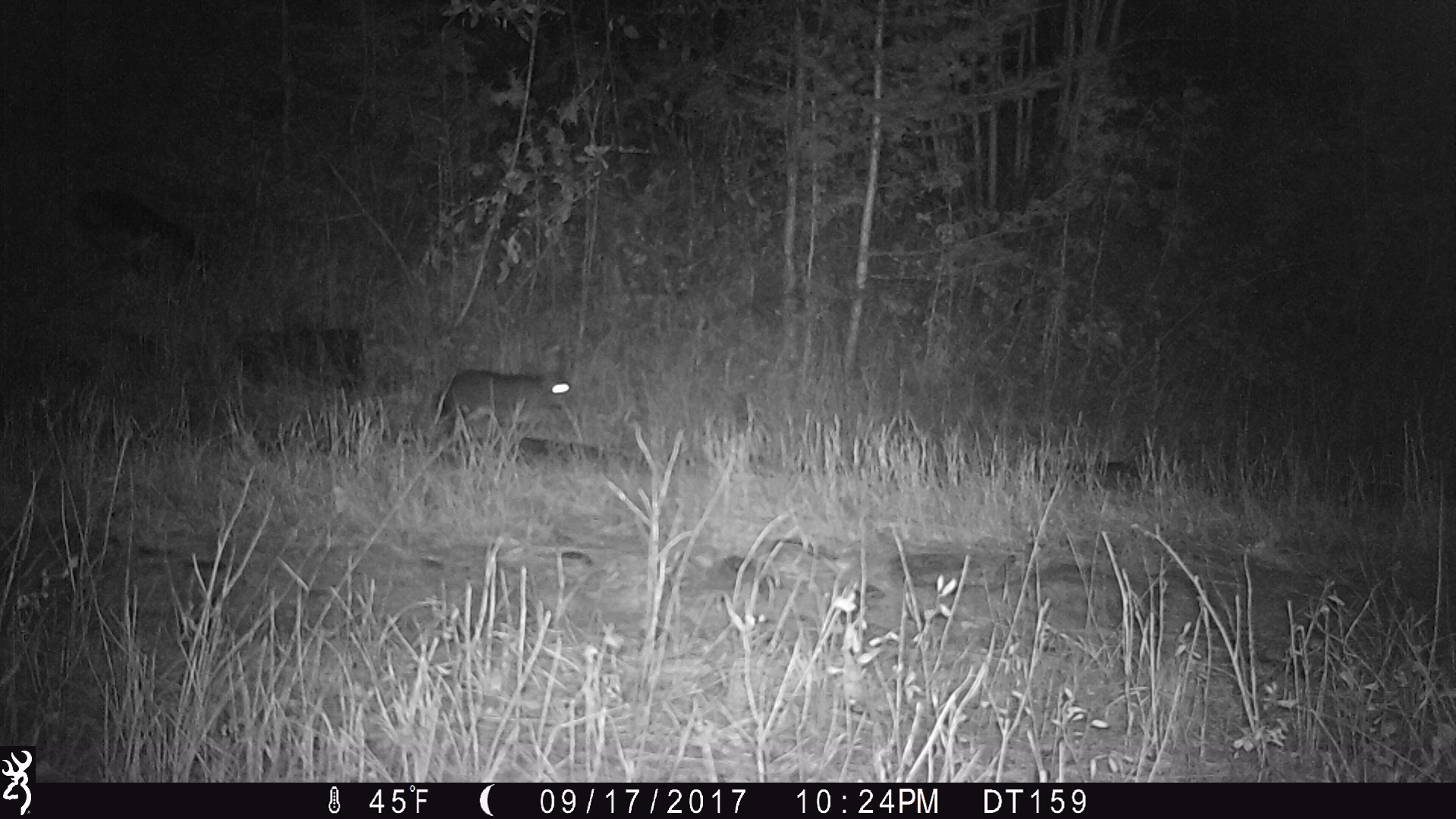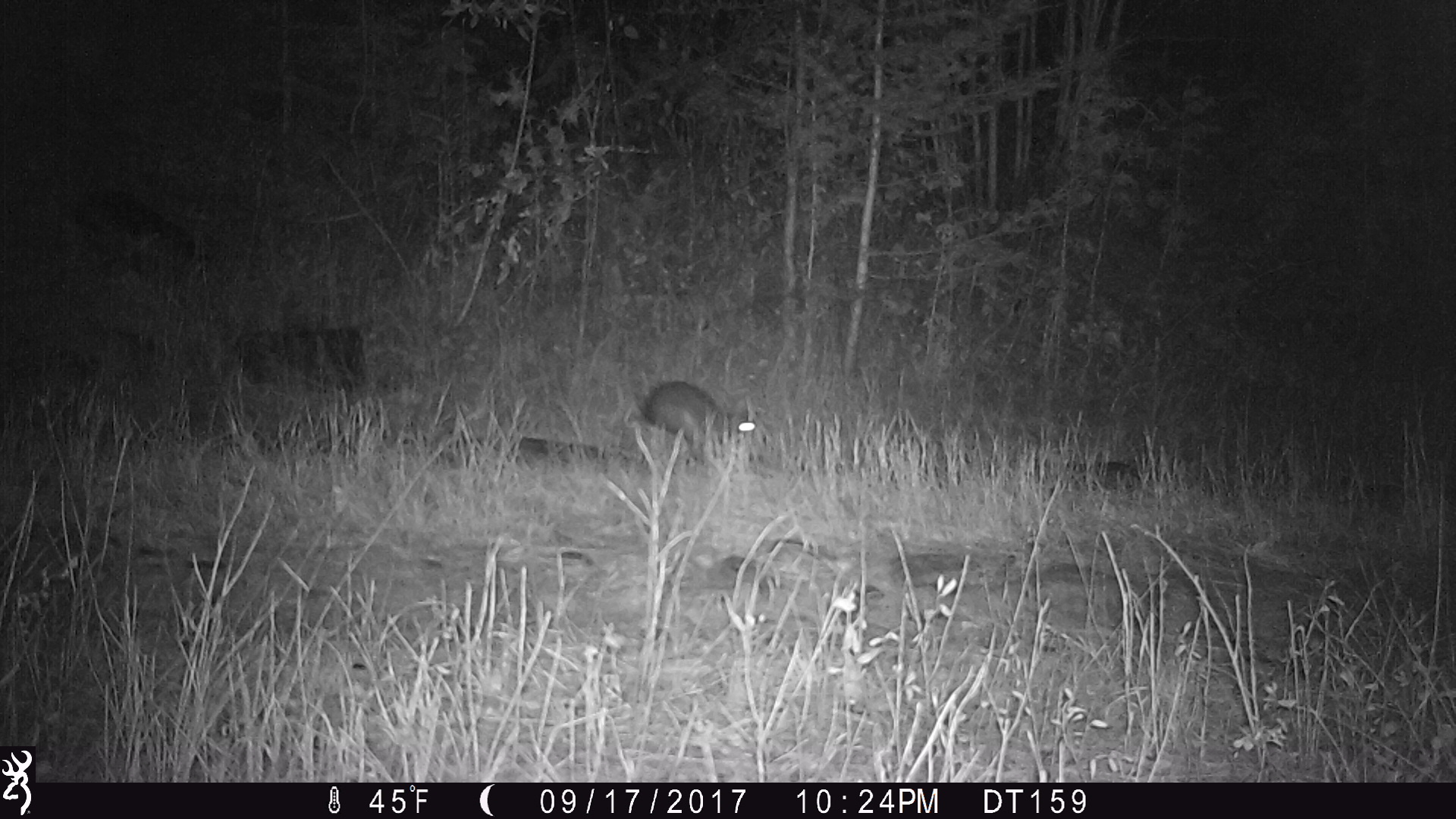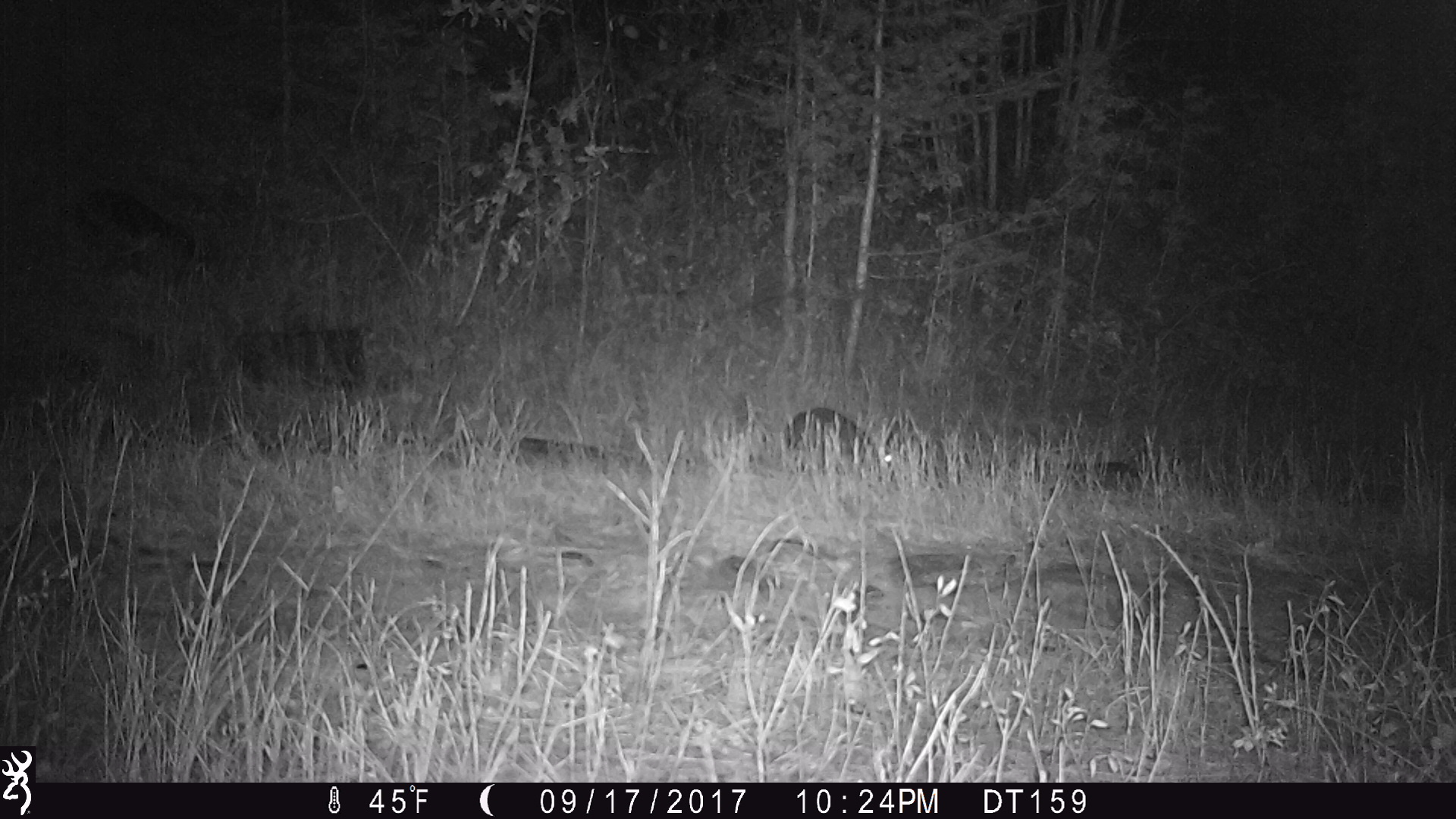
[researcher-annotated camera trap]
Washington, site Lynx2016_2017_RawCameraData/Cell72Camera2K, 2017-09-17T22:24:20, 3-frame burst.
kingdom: Animalia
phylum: Chordata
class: Mammalia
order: Lagomorpha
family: Leporidae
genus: Lepus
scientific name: Lepus americanus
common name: snowshoe hare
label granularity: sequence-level